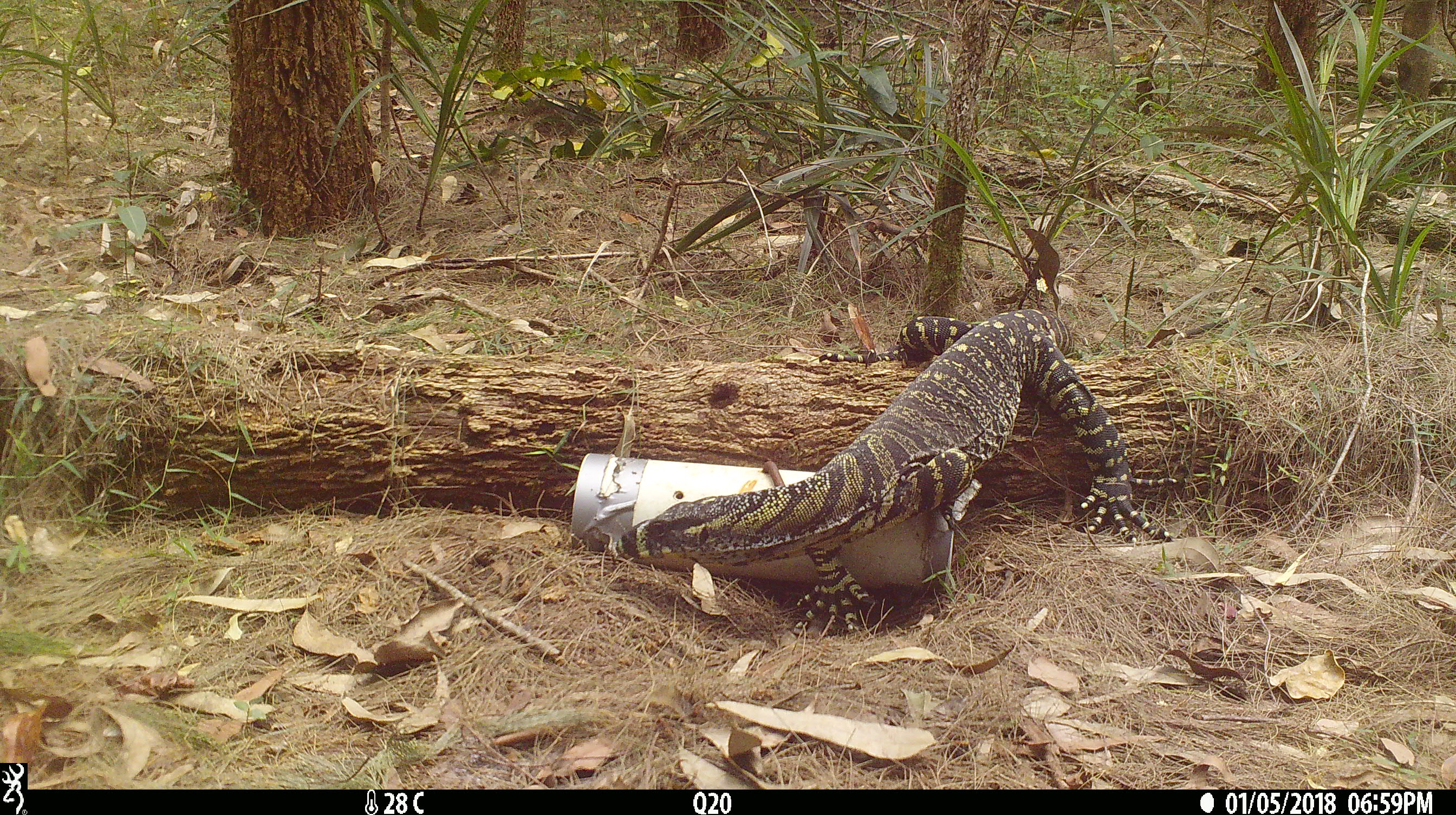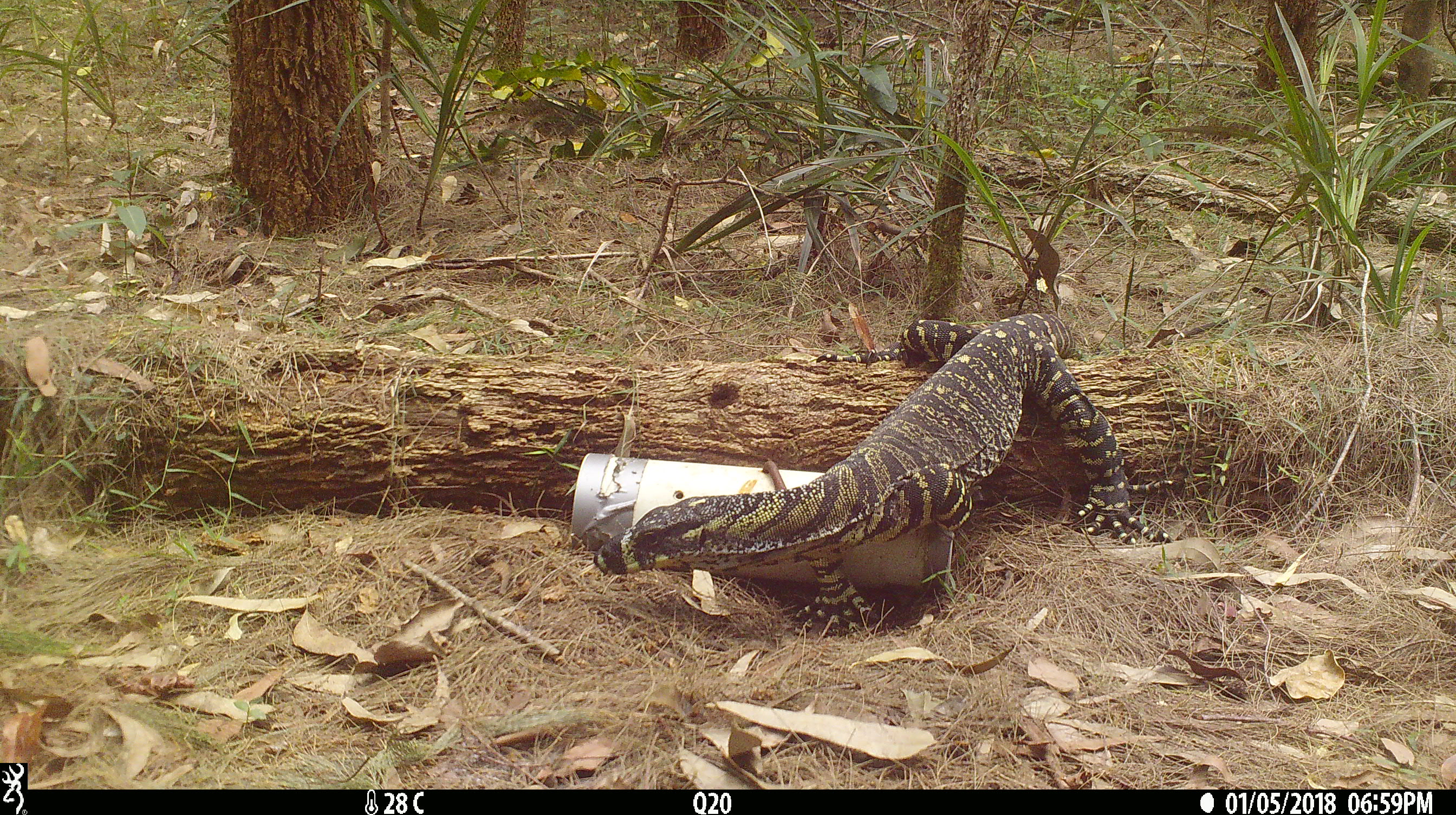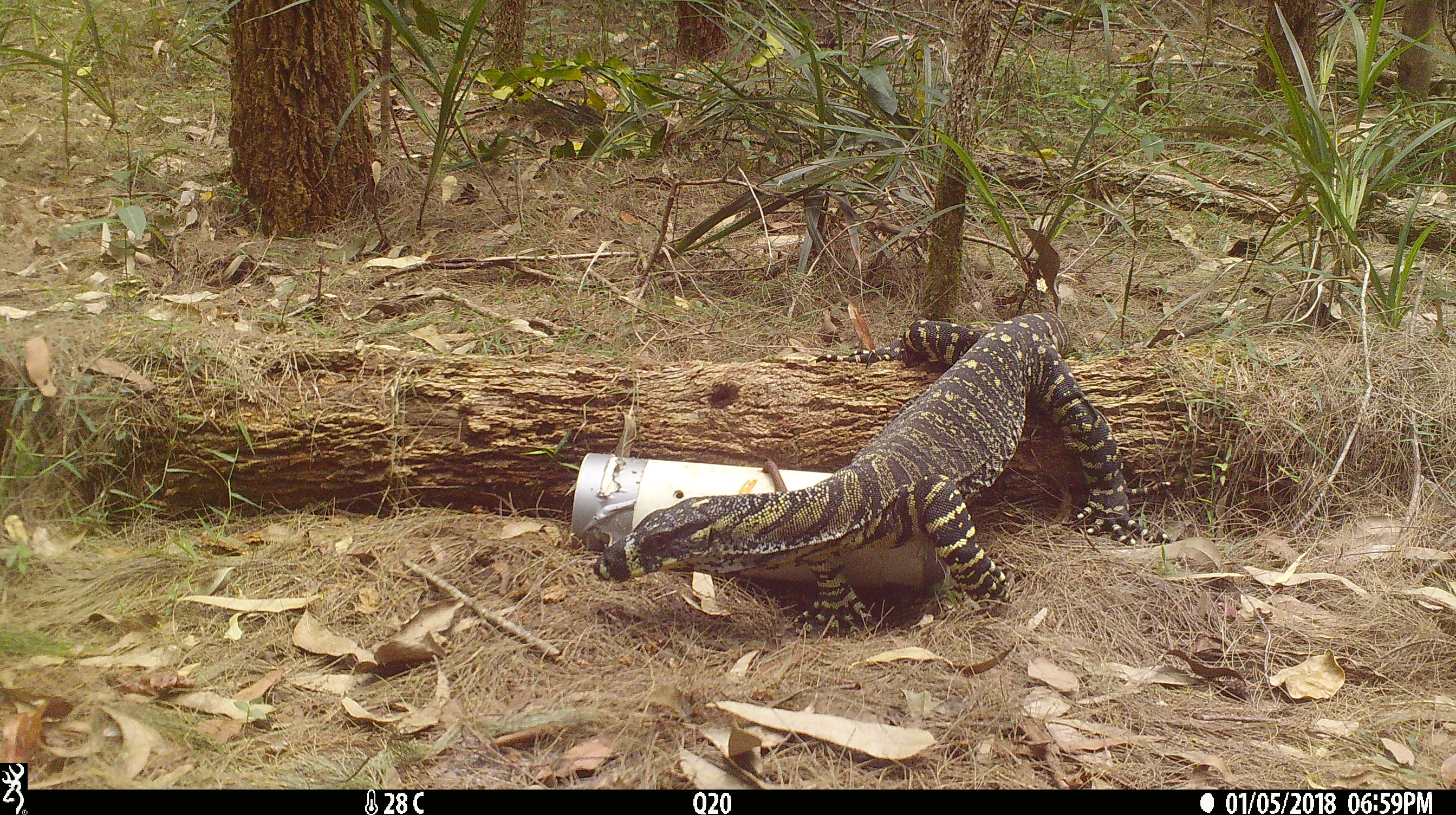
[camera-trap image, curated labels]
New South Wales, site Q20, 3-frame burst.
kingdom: Animalia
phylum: Chordata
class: Reptilia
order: Squamata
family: Varanidae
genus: Varanus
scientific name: Varanus varius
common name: lace monitor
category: goanna